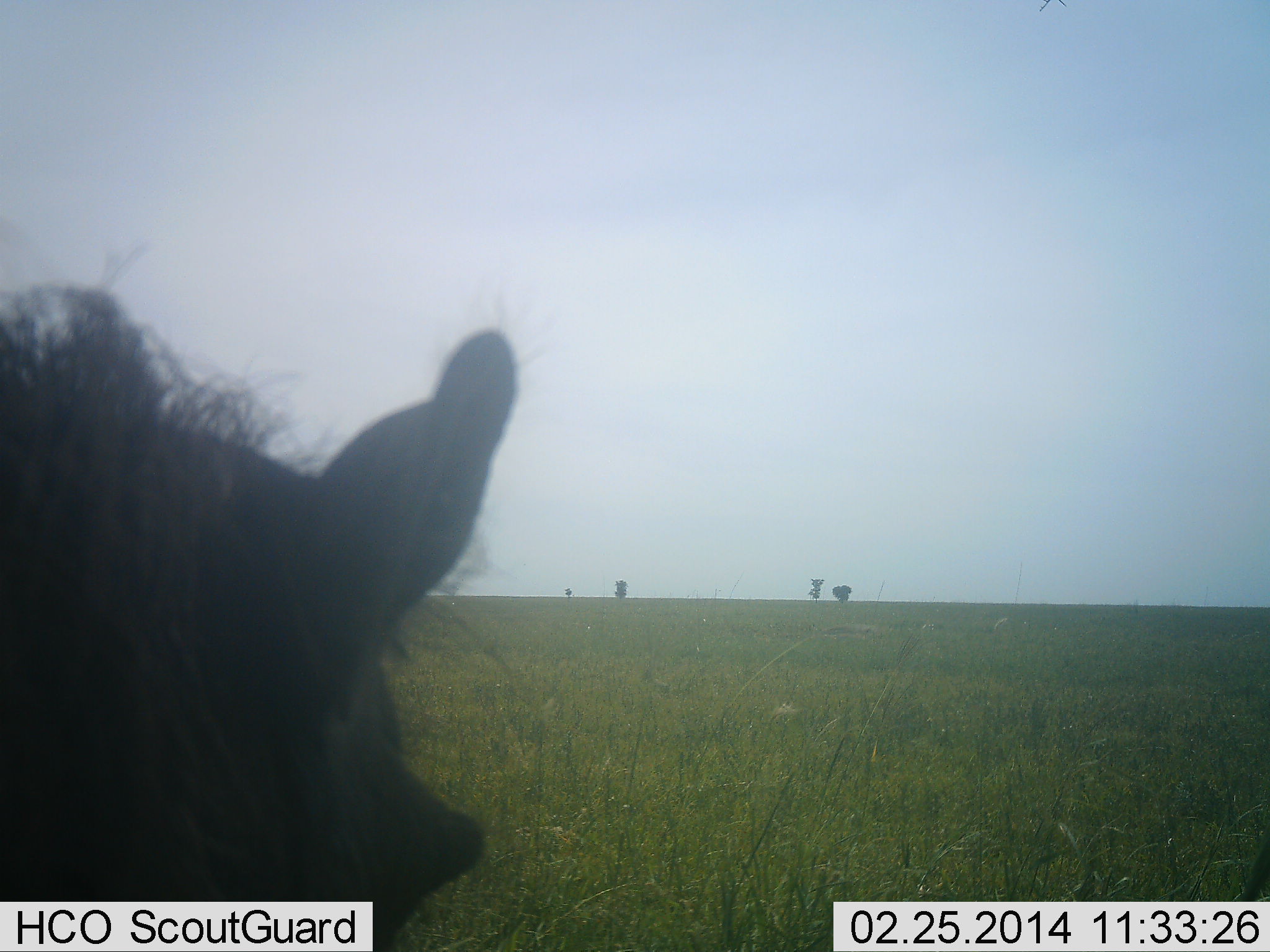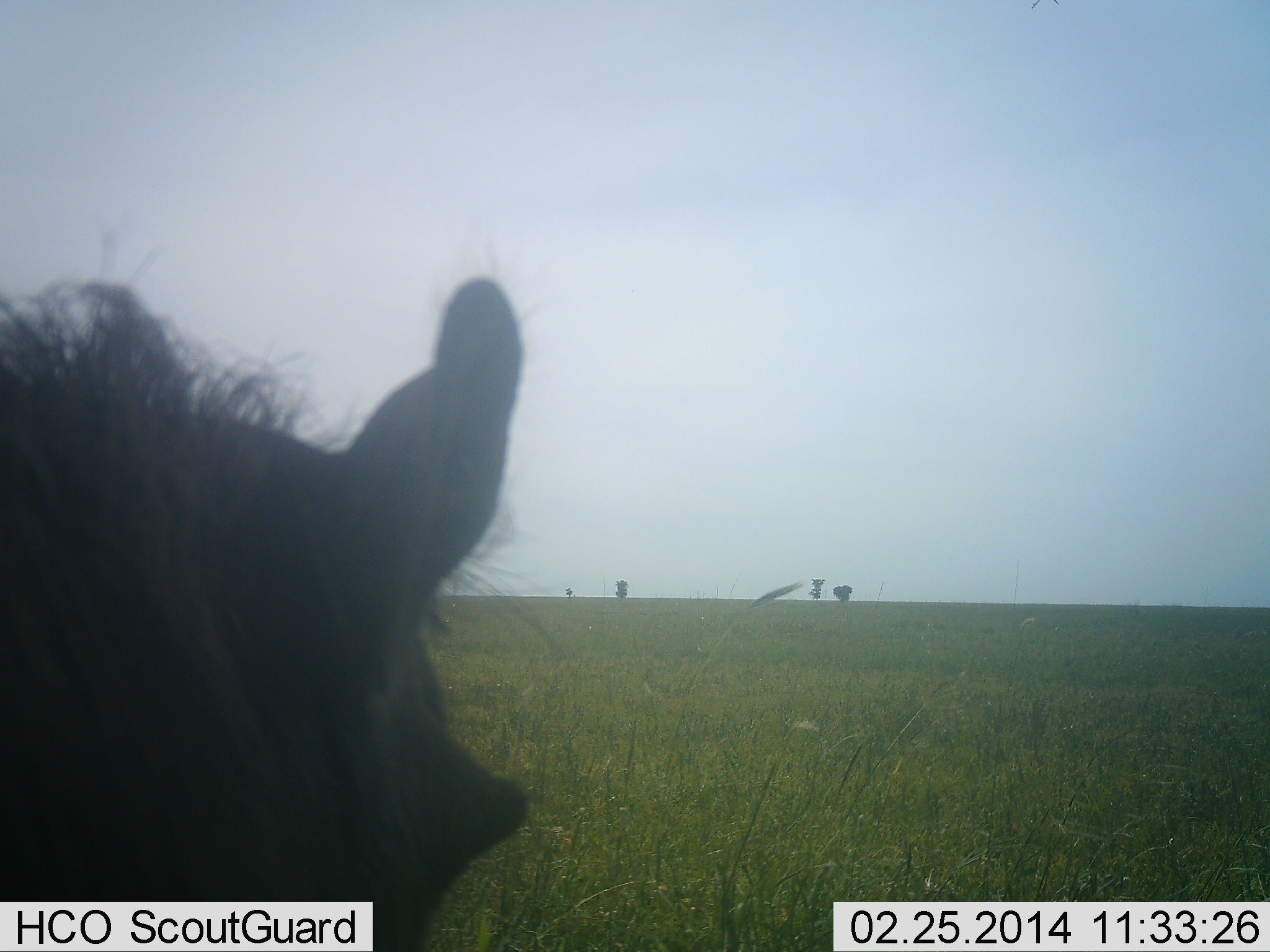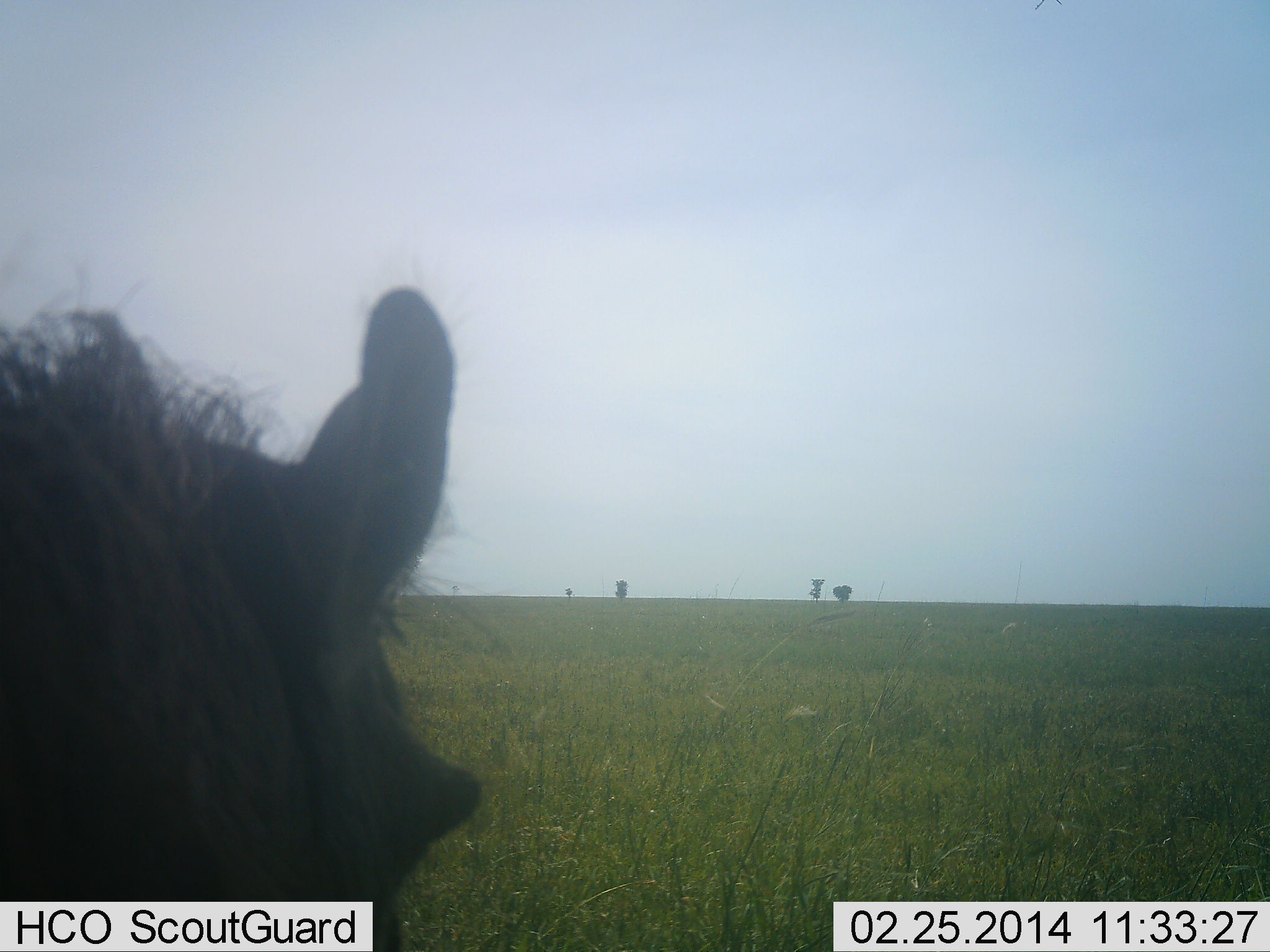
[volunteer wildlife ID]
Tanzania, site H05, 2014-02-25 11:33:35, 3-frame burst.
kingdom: Animalia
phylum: Chordata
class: Mammalia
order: Artiodactyla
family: Suidae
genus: Phacochoerus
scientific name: Phacochoerus africanus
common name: warthog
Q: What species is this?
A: Warthog (Phacochoerus africanus).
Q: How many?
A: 1.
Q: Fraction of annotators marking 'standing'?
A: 80%.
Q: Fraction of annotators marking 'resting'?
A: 0%.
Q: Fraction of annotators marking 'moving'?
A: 30%.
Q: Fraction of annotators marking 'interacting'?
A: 0%.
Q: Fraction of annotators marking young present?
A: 0%.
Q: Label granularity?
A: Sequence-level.